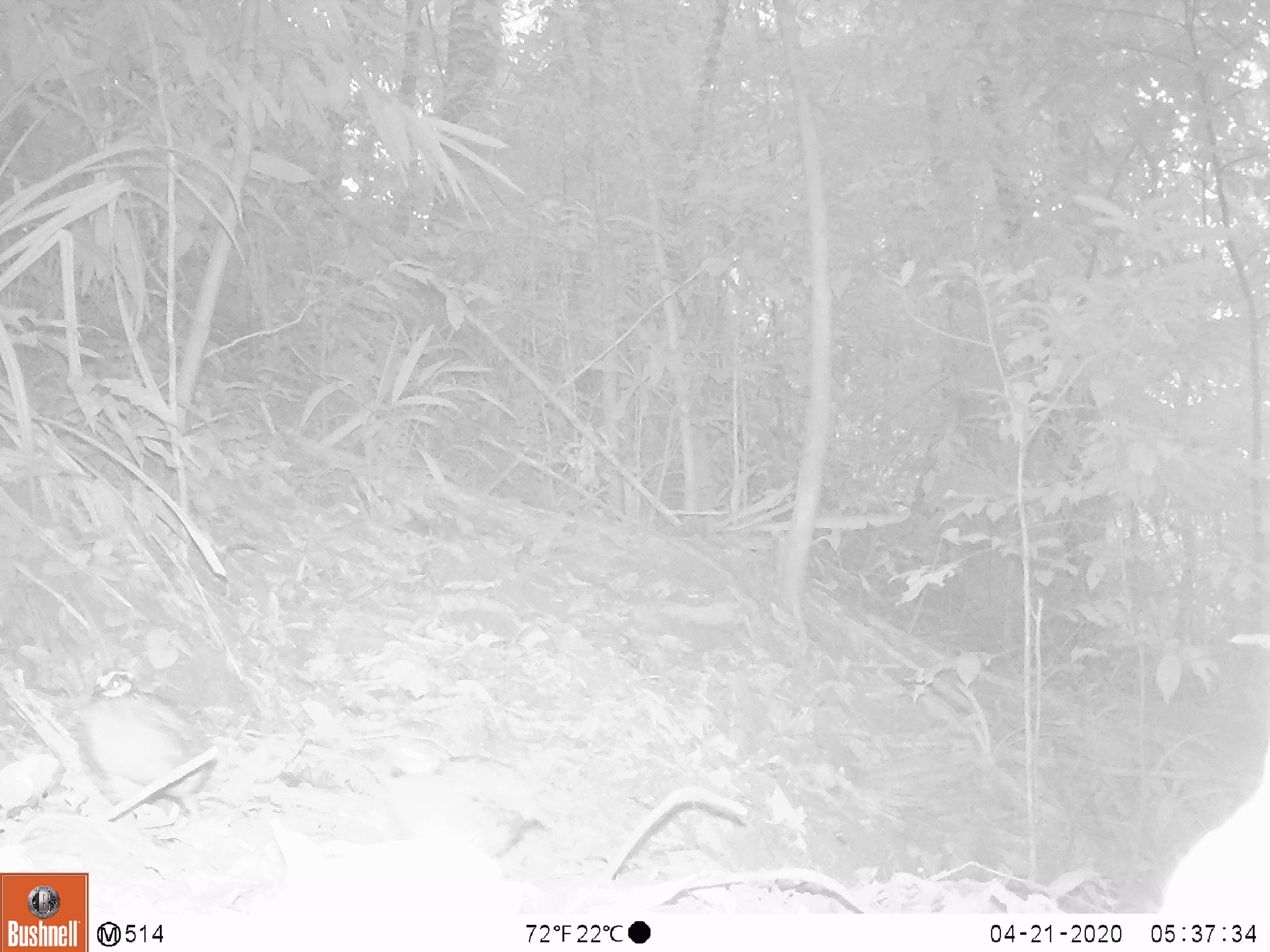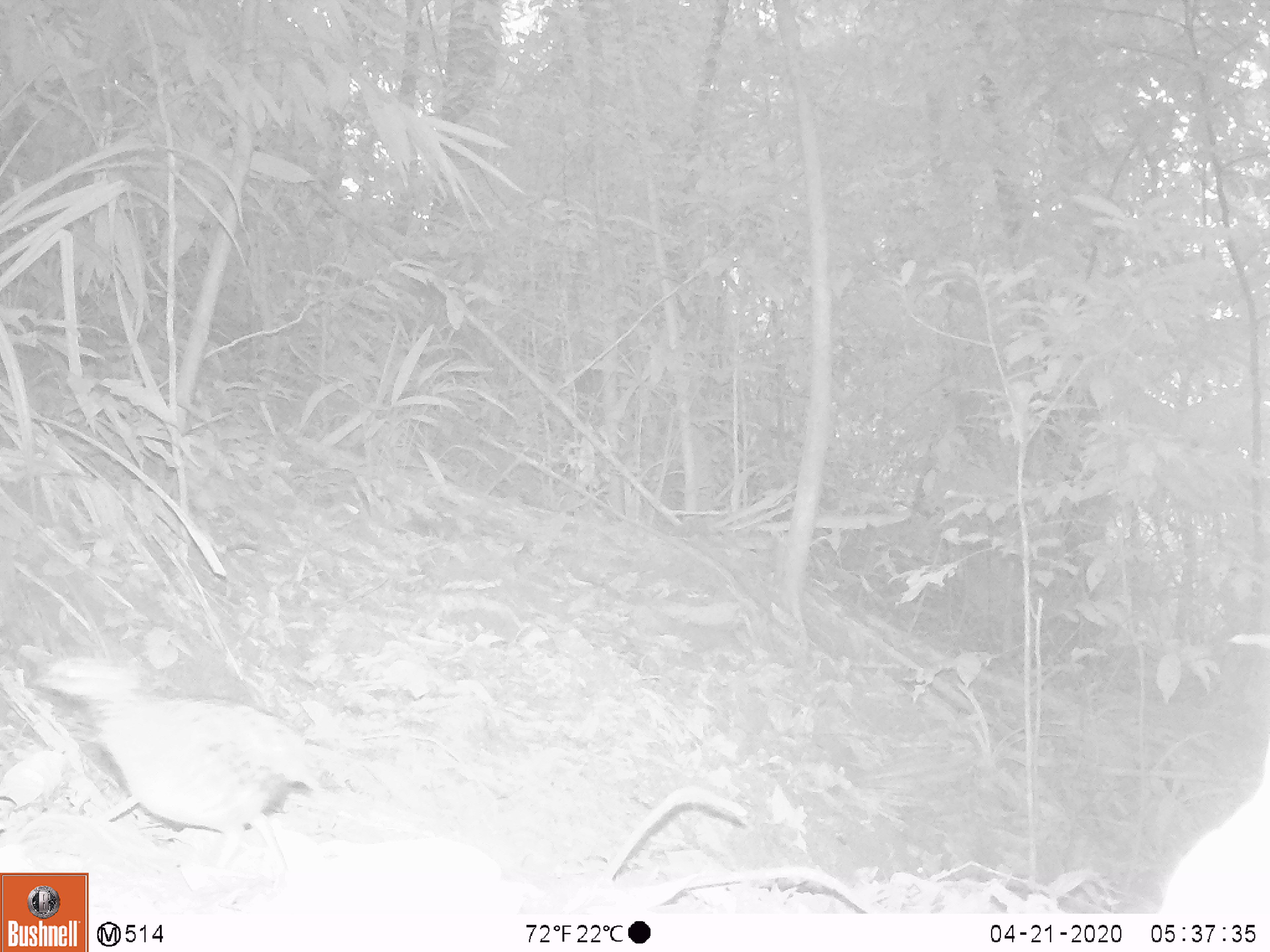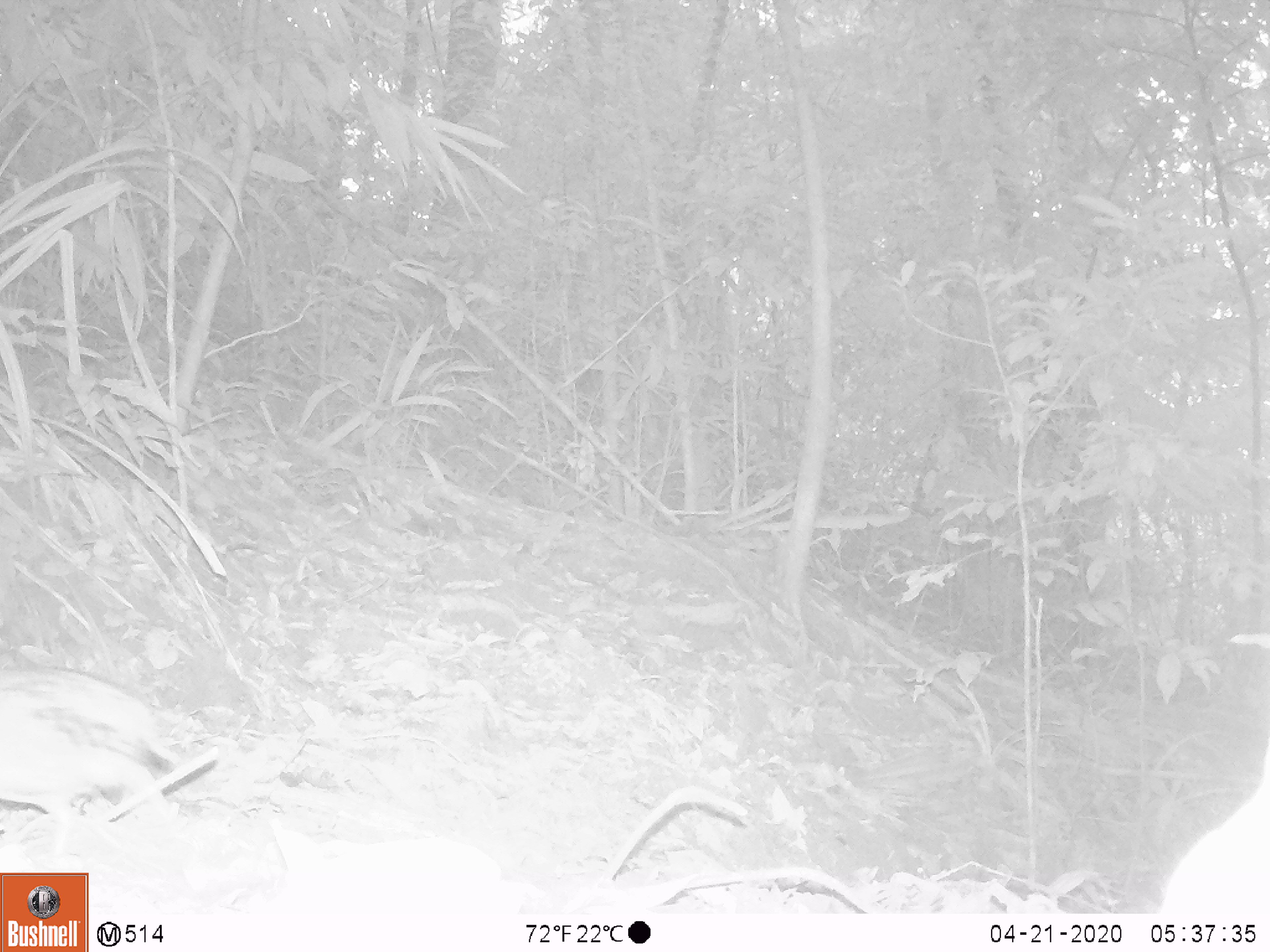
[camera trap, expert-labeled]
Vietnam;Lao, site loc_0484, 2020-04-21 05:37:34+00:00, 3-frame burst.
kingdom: Animalia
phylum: Chordata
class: Aves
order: Galliformes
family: Phasianidae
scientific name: Phasianidae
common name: partridge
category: unidentified partridge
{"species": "unidentified partridge (partridge) (Phasianidae)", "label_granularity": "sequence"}